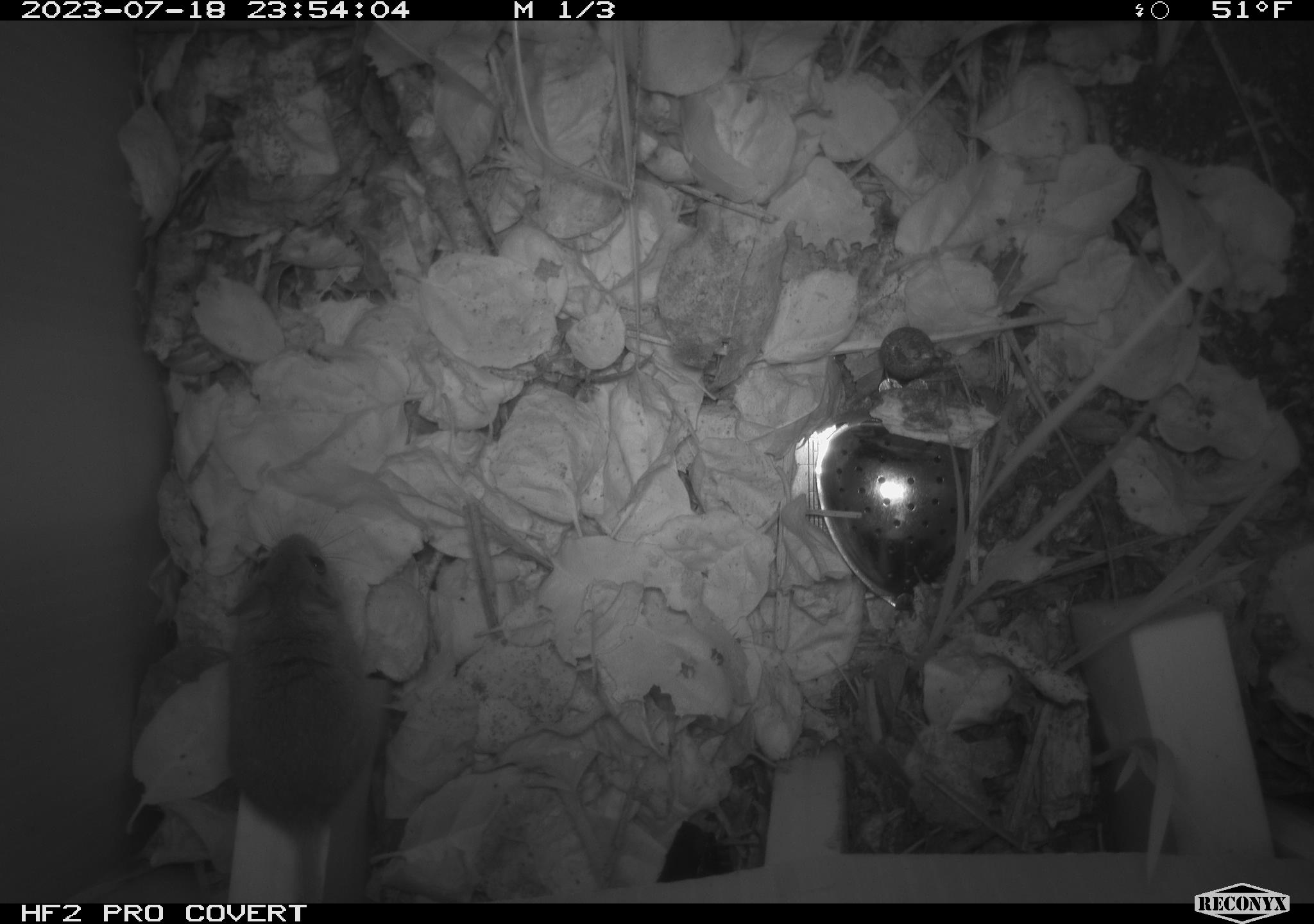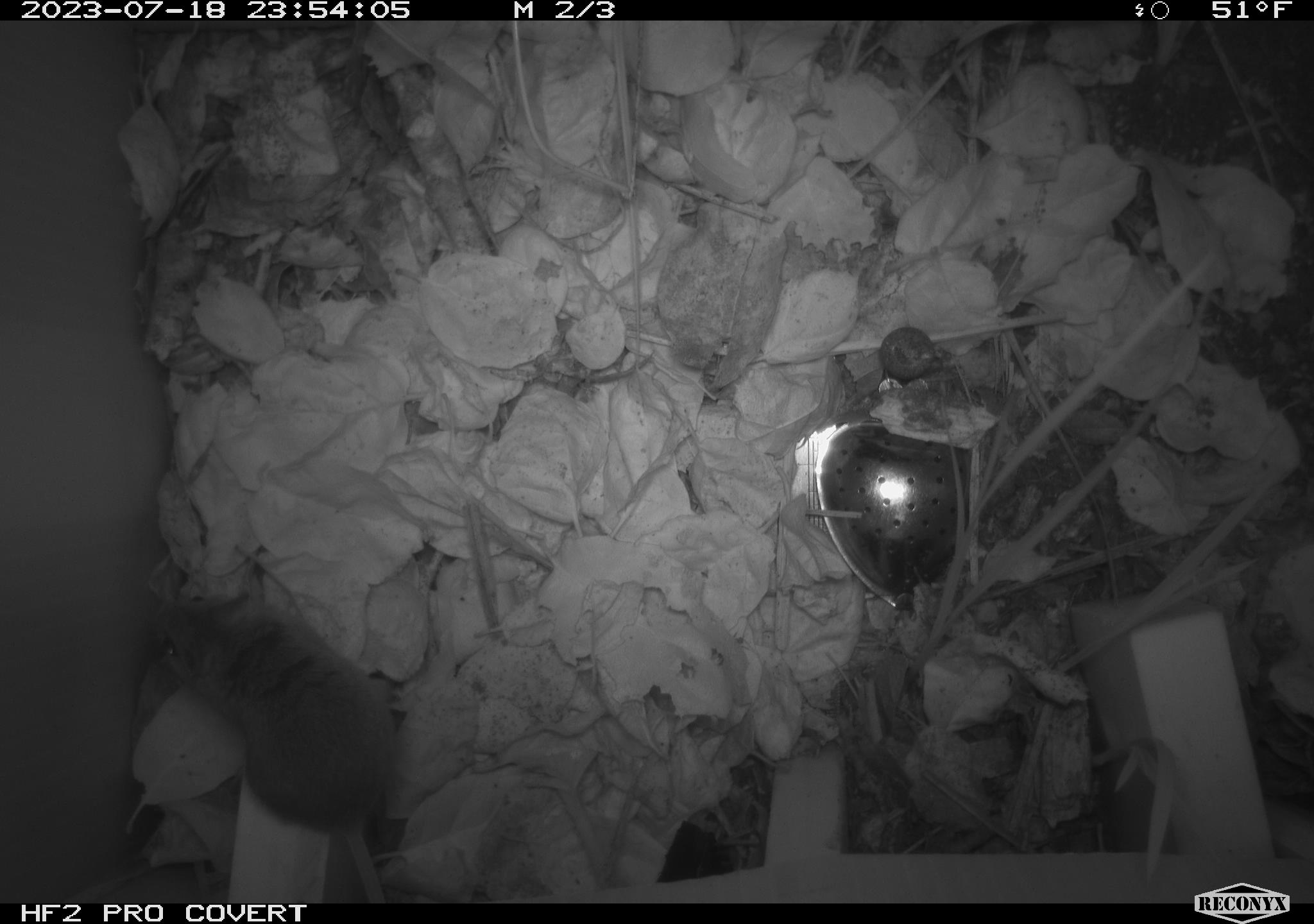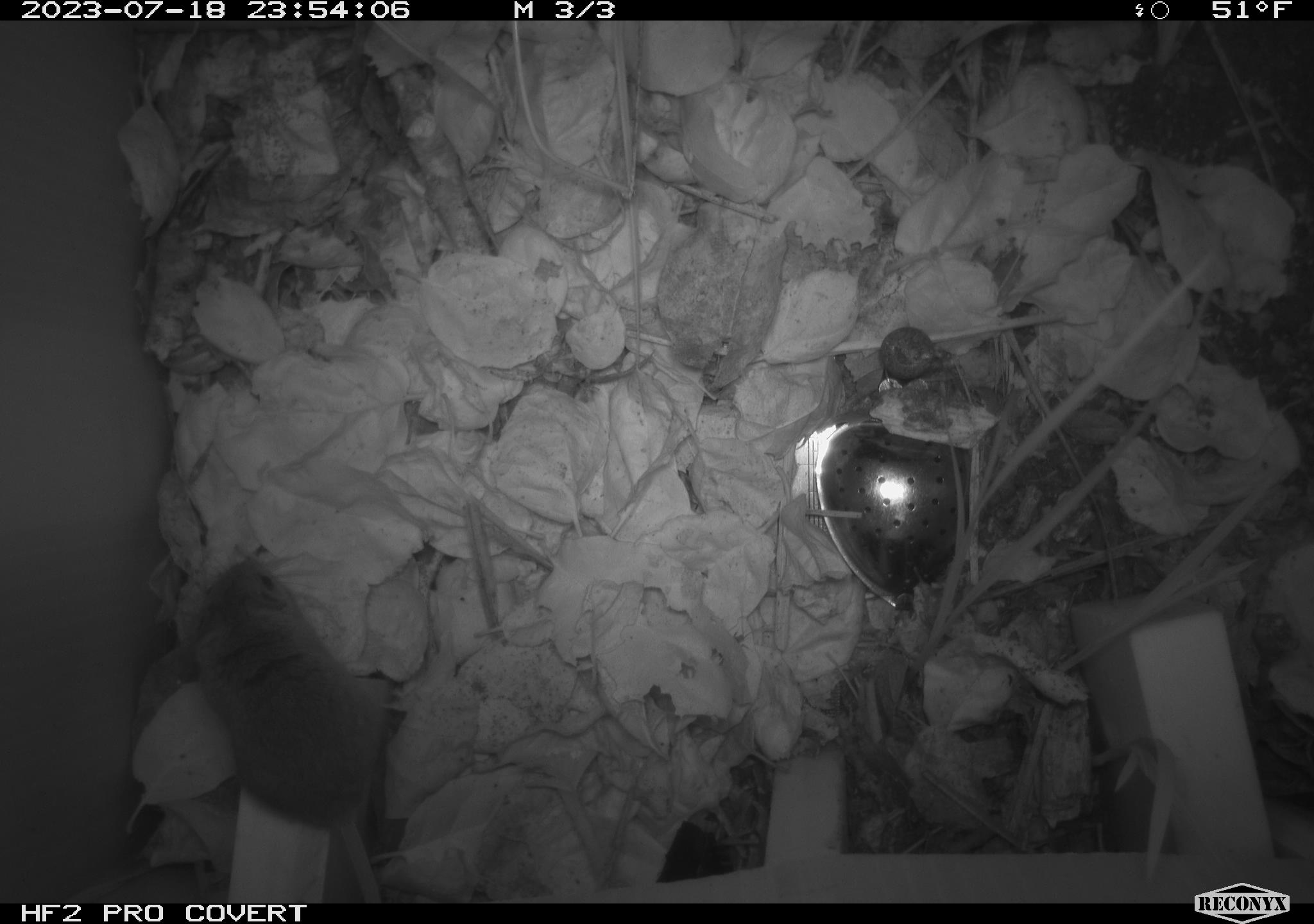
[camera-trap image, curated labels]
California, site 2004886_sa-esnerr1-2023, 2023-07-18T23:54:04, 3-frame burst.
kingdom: Animalia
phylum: Chordata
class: Mammalia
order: Rodentia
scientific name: Rodentia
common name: mouse species